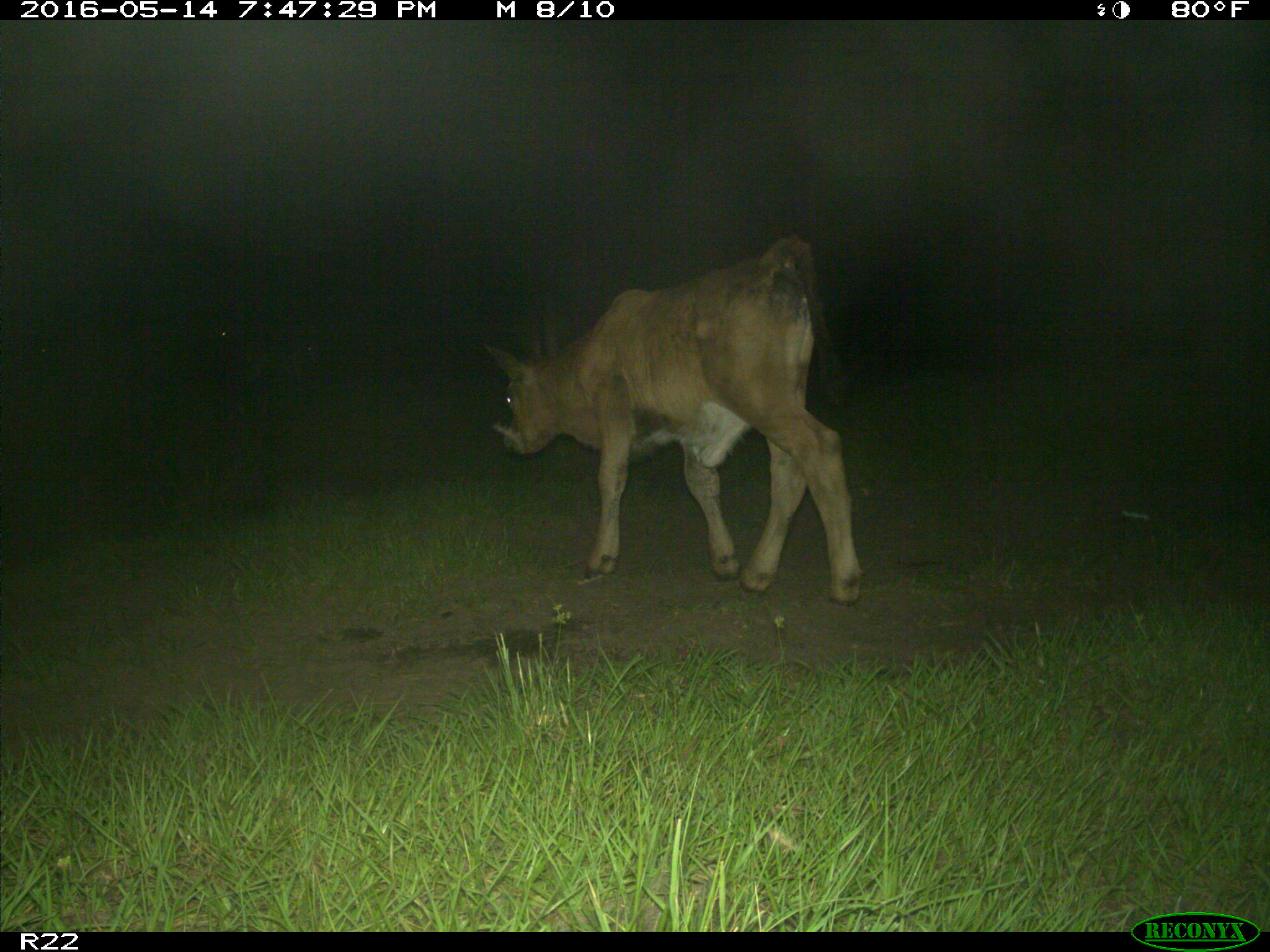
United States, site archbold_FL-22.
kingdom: Animalia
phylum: Chordata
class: Mammalia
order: Artiodactyla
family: Bovidae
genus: Bos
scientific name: Bos taurus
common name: domestic cow